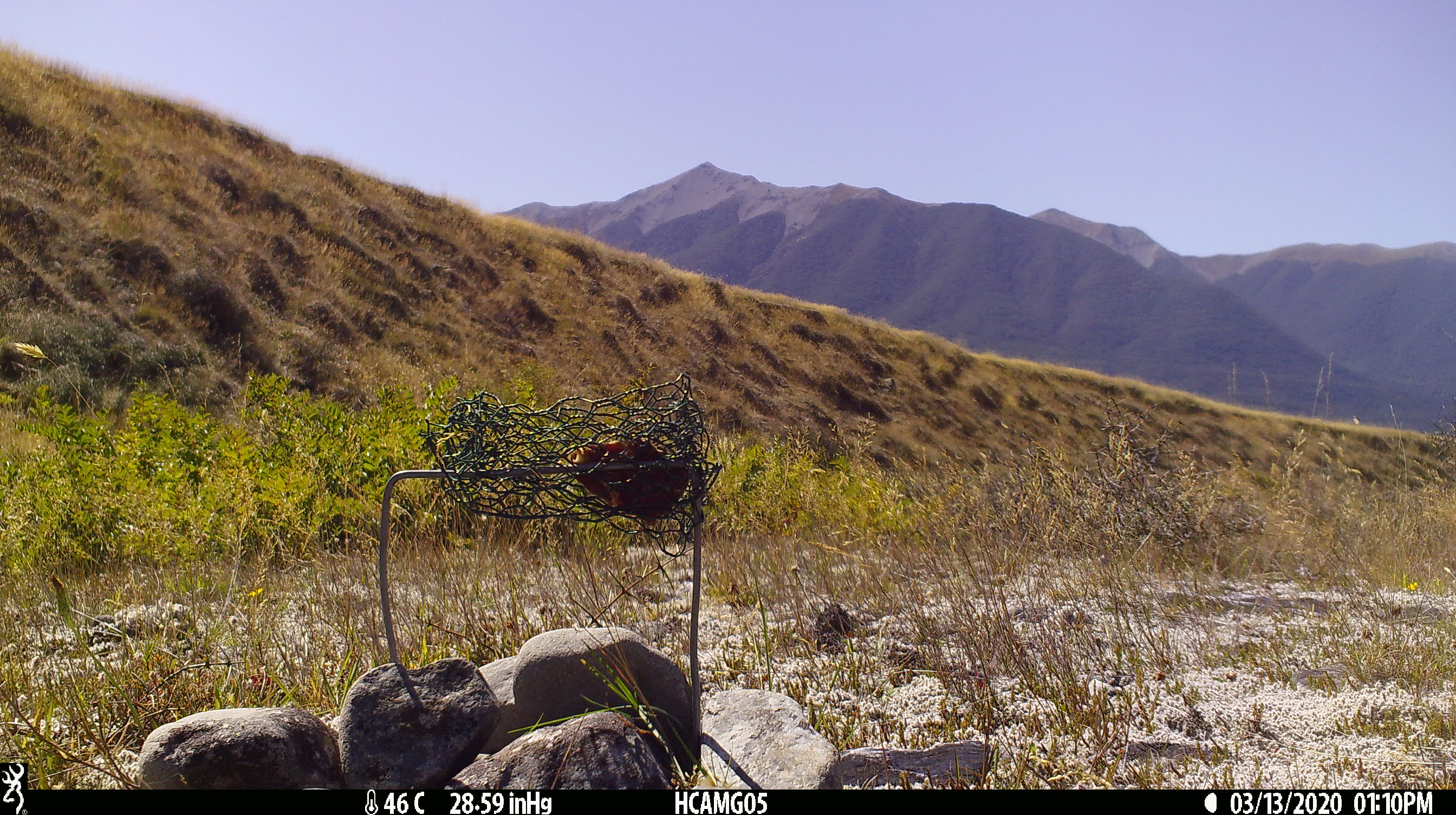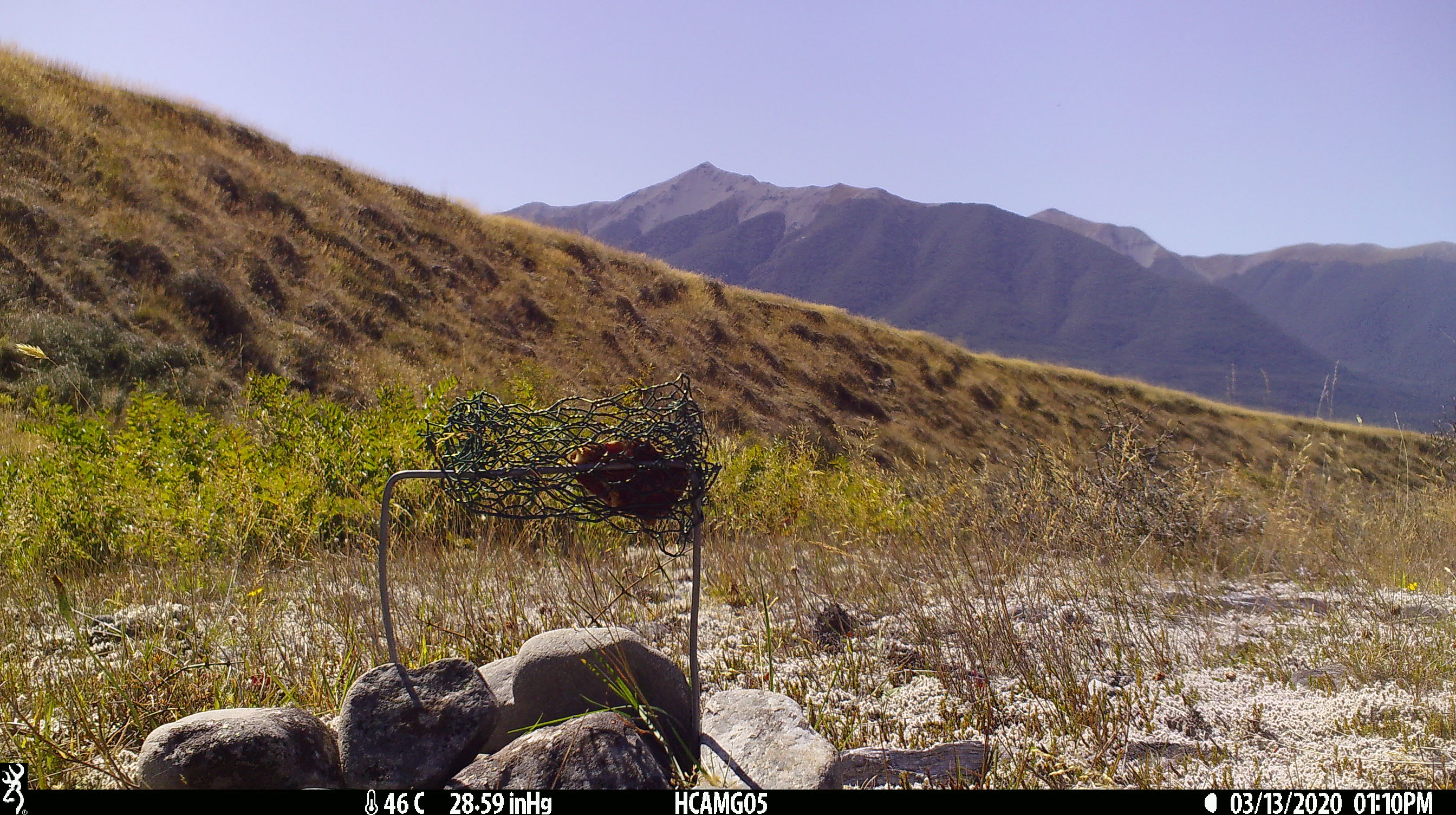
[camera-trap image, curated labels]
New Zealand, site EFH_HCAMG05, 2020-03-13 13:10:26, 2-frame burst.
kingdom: Animalia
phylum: Chordata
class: Mammalia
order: Rodentia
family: Muridae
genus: Rattus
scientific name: Rattus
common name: rat